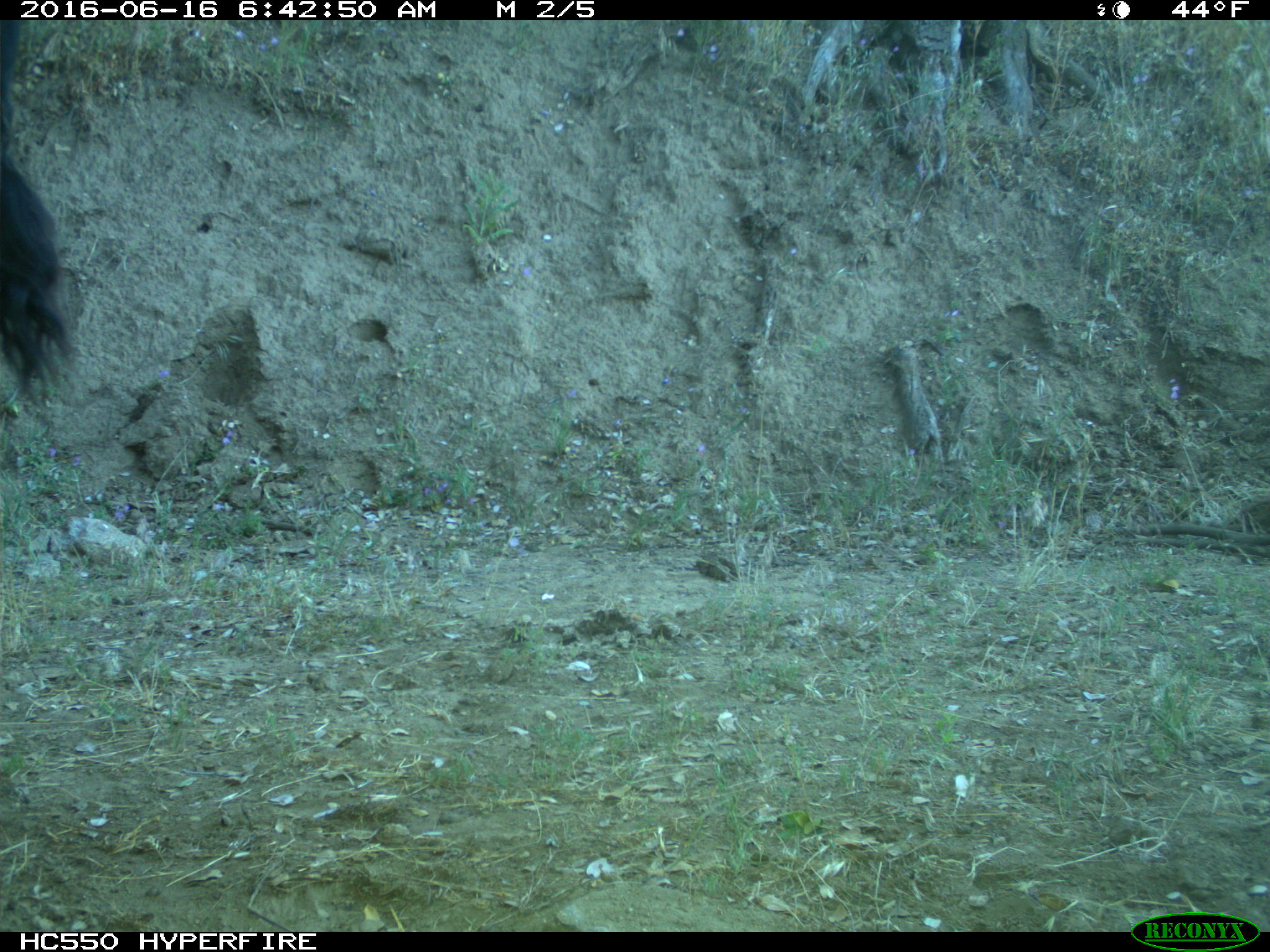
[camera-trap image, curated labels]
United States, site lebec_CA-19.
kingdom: Animalia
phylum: Chordata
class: Mammalia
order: Artiodactyla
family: Bovidae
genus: Bos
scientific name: Bos taurus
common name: domestic cow